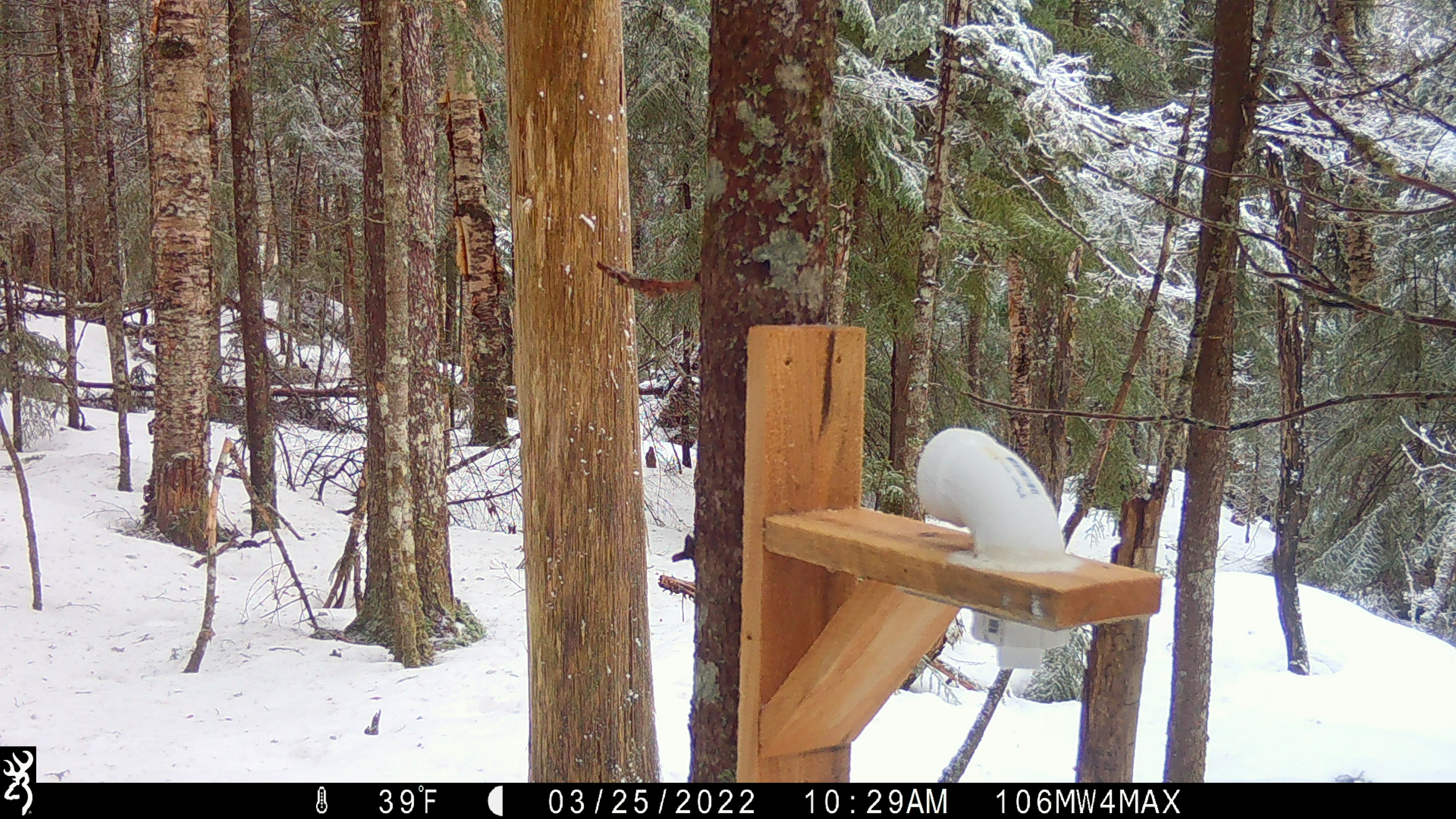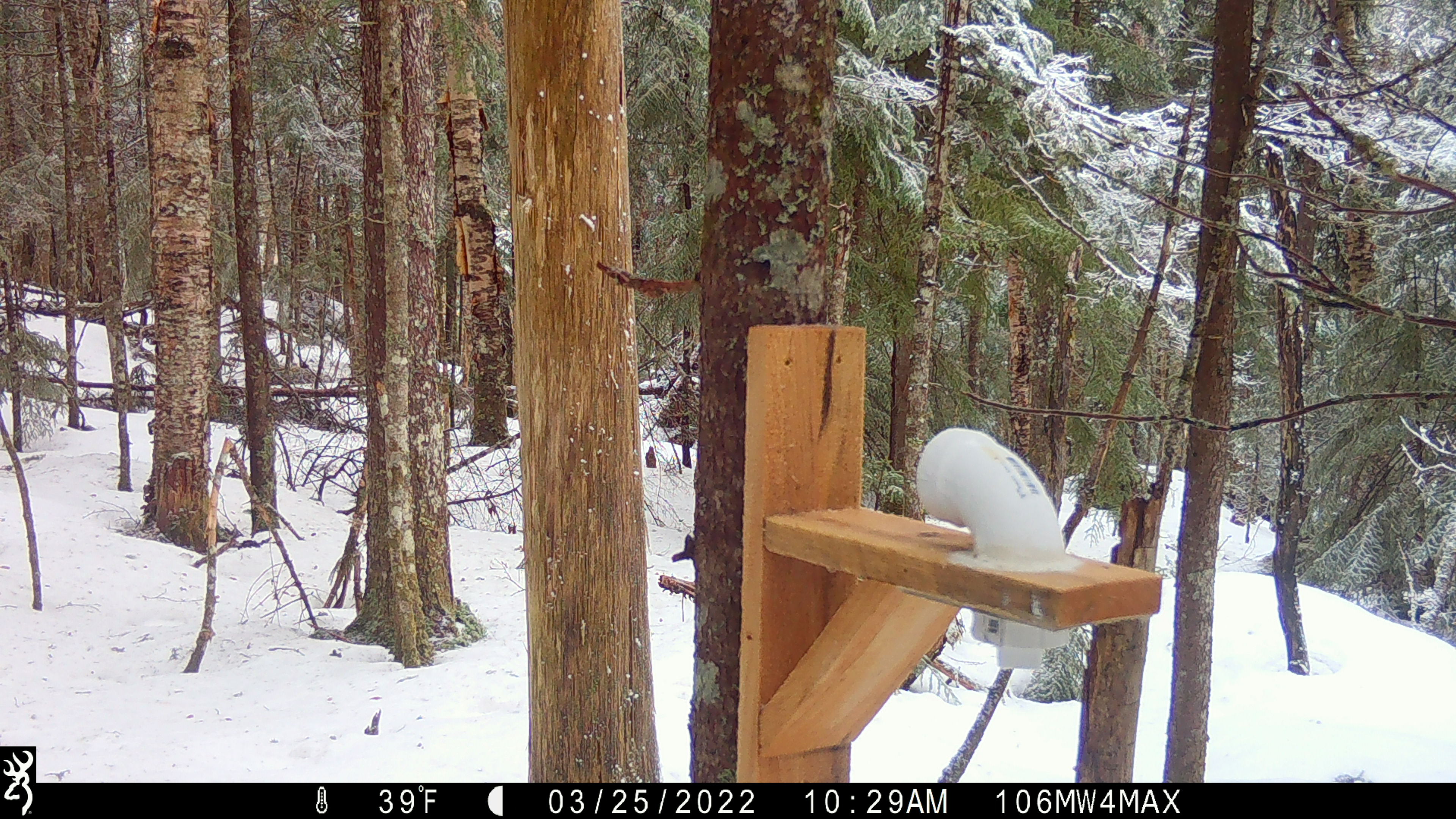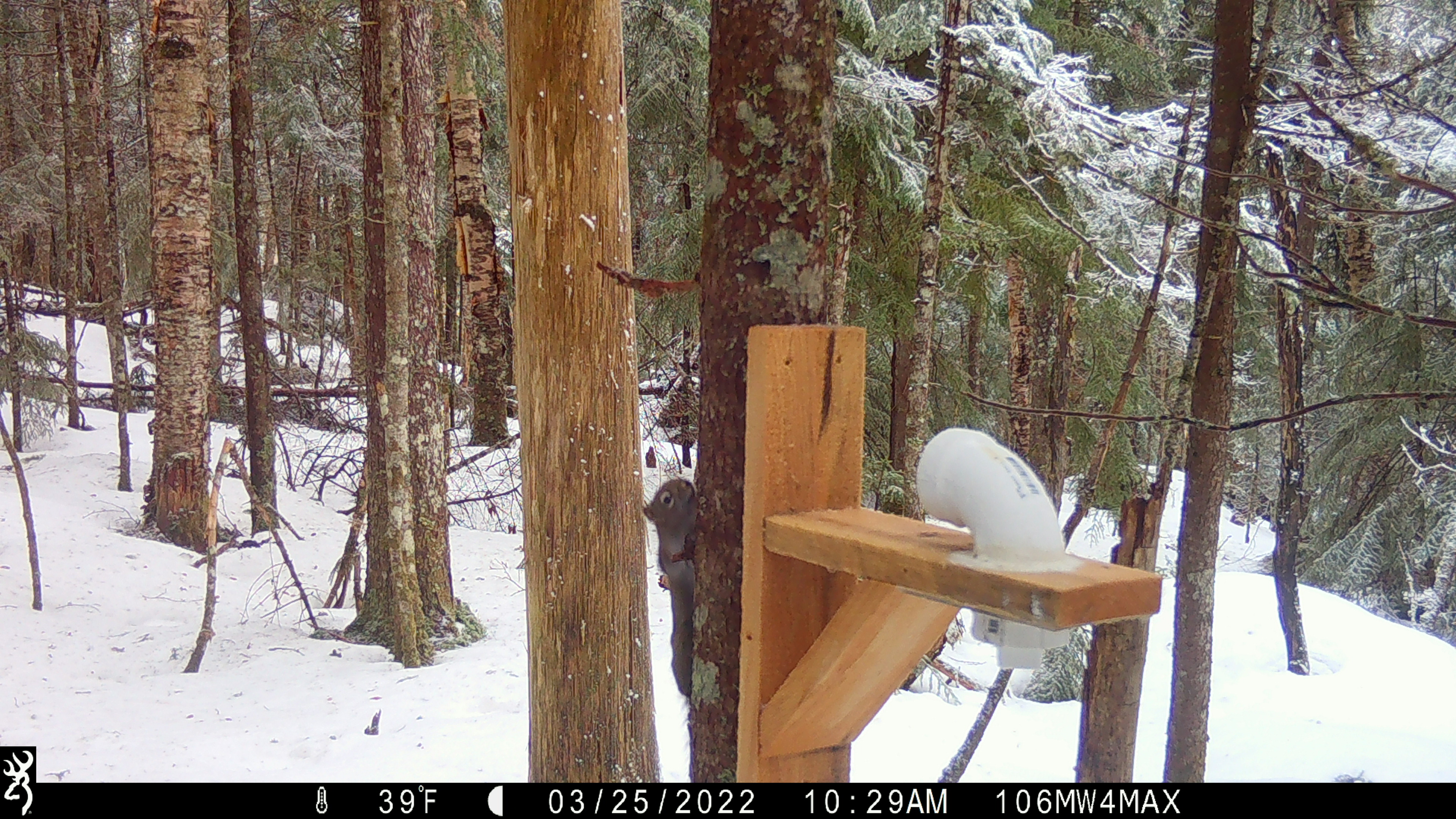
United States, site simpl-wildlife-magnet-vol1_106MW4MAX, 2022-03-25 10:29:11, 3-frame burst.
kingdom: Animalia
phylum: Chordata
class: Mammalia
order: Rodentia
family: Sciuridae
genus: Tamiasciurus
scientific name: Tamiasciurus hudsonicus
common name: red squirrel